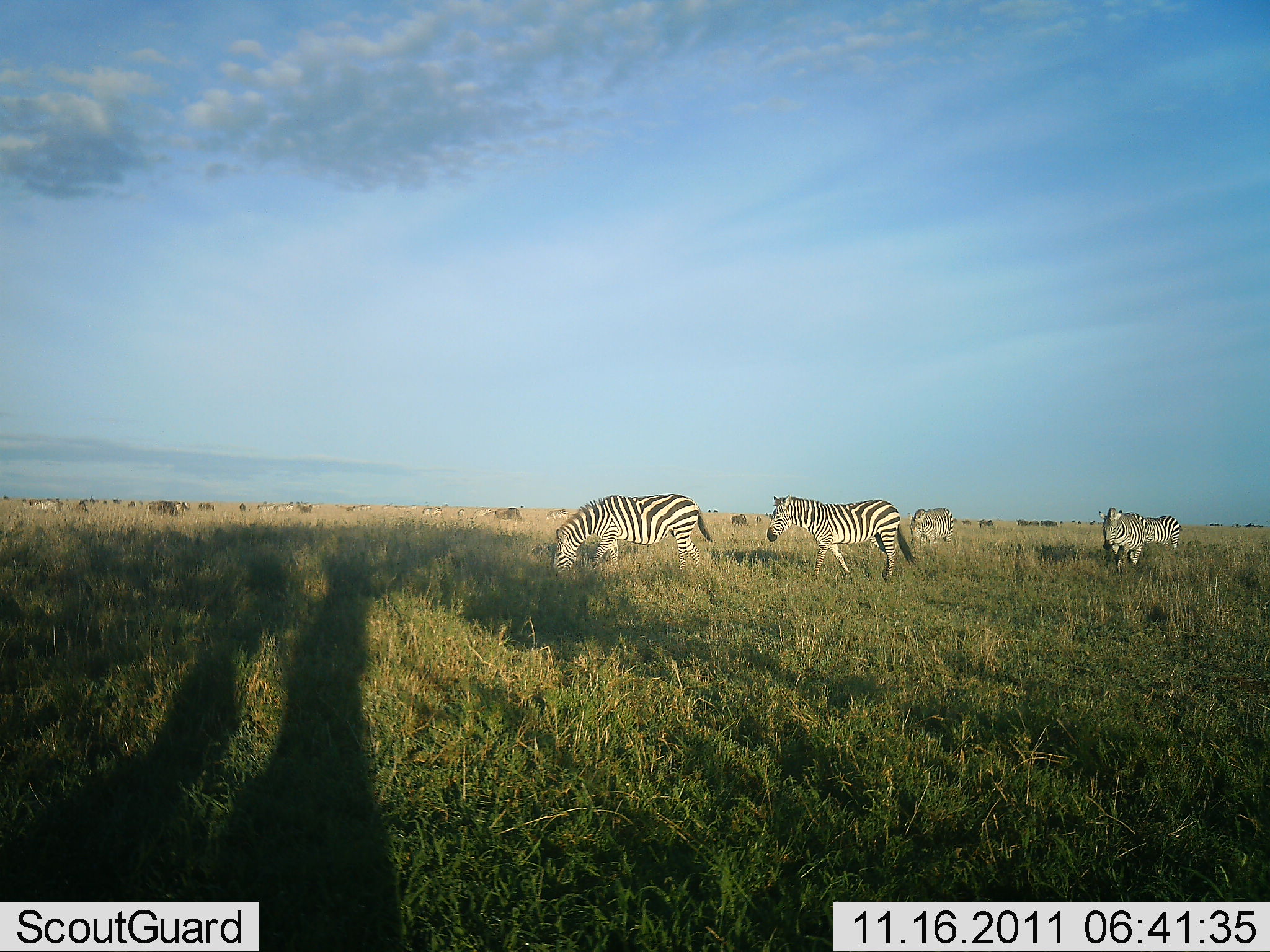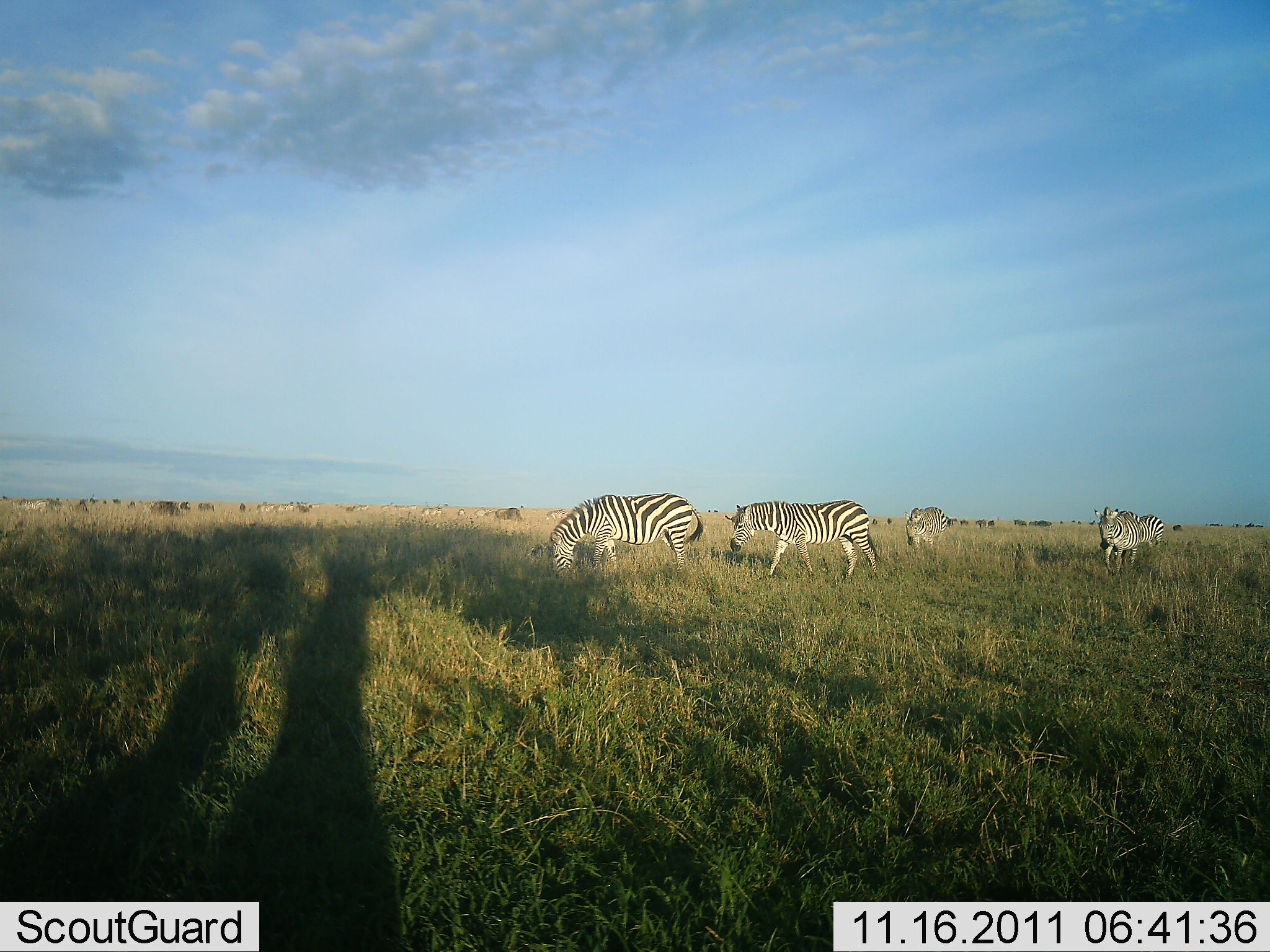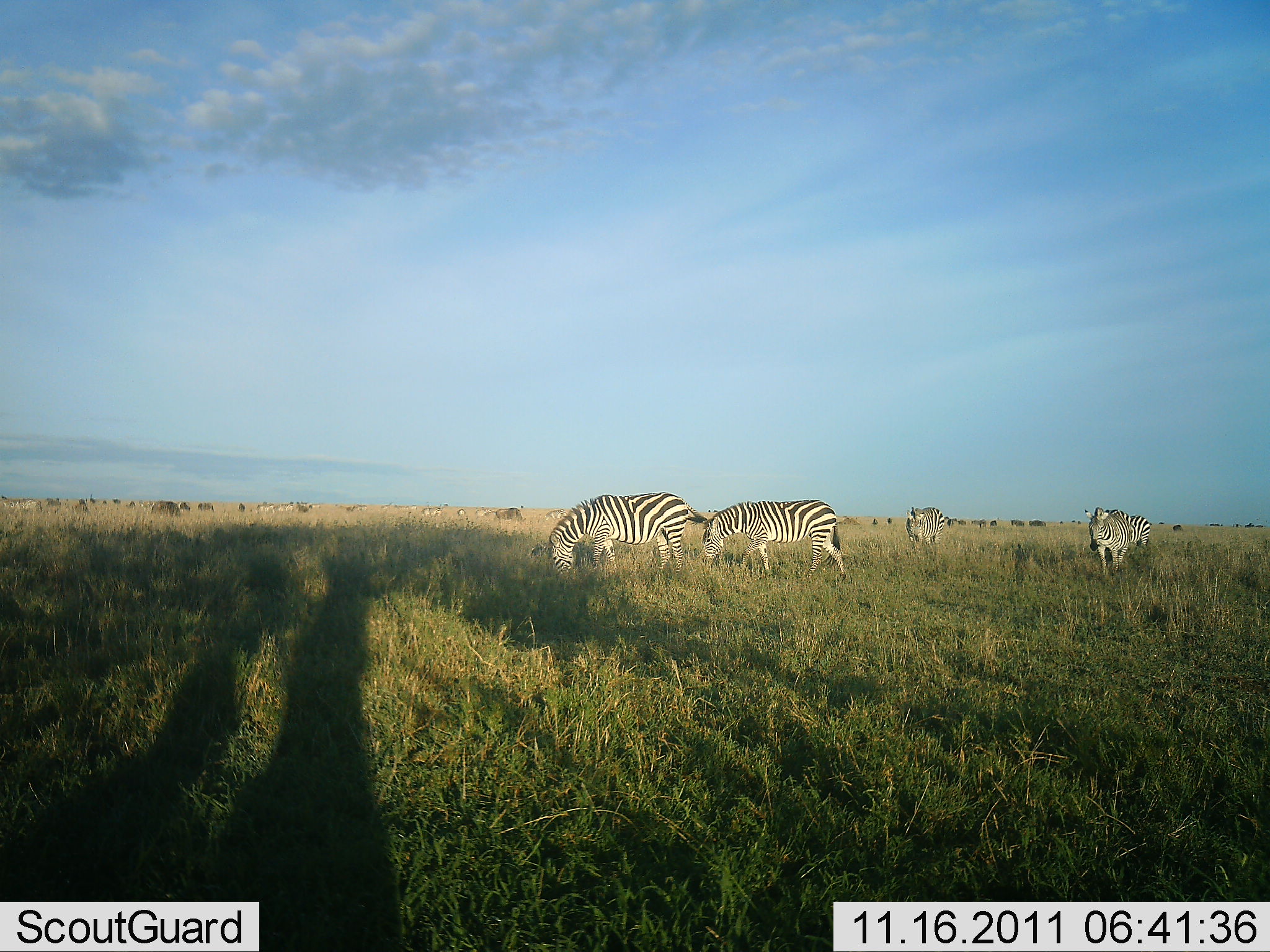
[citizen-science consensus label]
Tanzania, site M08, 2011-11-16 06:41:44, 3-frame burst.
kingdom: Animalia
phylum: Chordata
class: Mammalia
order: Perissodactyla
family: Equidae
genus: Equus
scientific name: Equus quagga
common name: plains zebra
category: zebra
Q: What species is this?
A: Zebra (plains zebra) (Equus quagga).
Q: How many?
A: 4.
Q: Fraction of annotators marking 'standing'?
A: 21%.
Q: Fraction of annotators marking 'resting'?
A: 7%.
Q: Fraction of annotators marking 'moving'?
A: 43%.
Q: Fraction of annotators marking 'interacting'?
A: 0%.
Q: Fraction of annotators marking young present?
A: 0%.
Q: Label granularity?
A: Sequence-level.